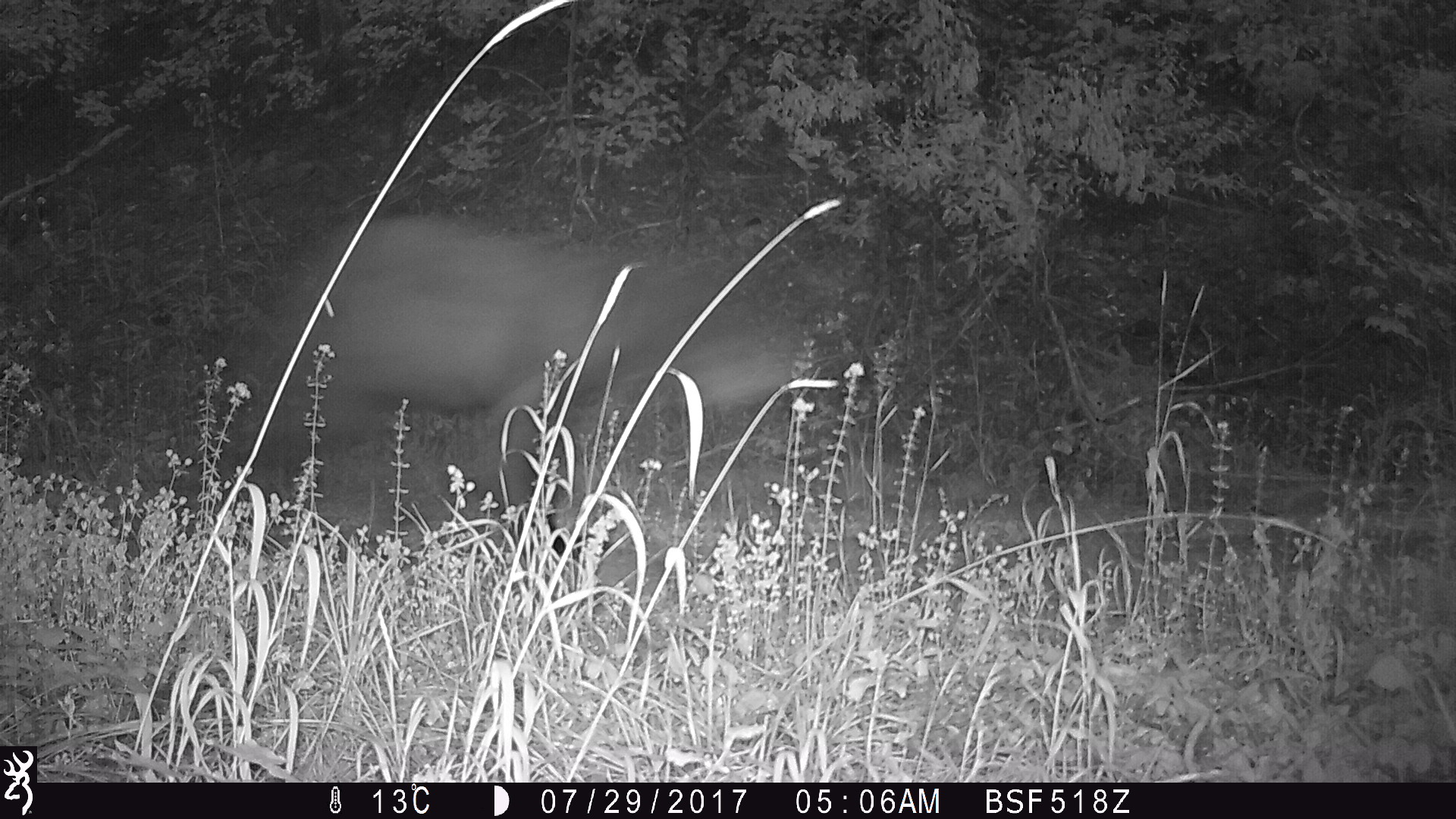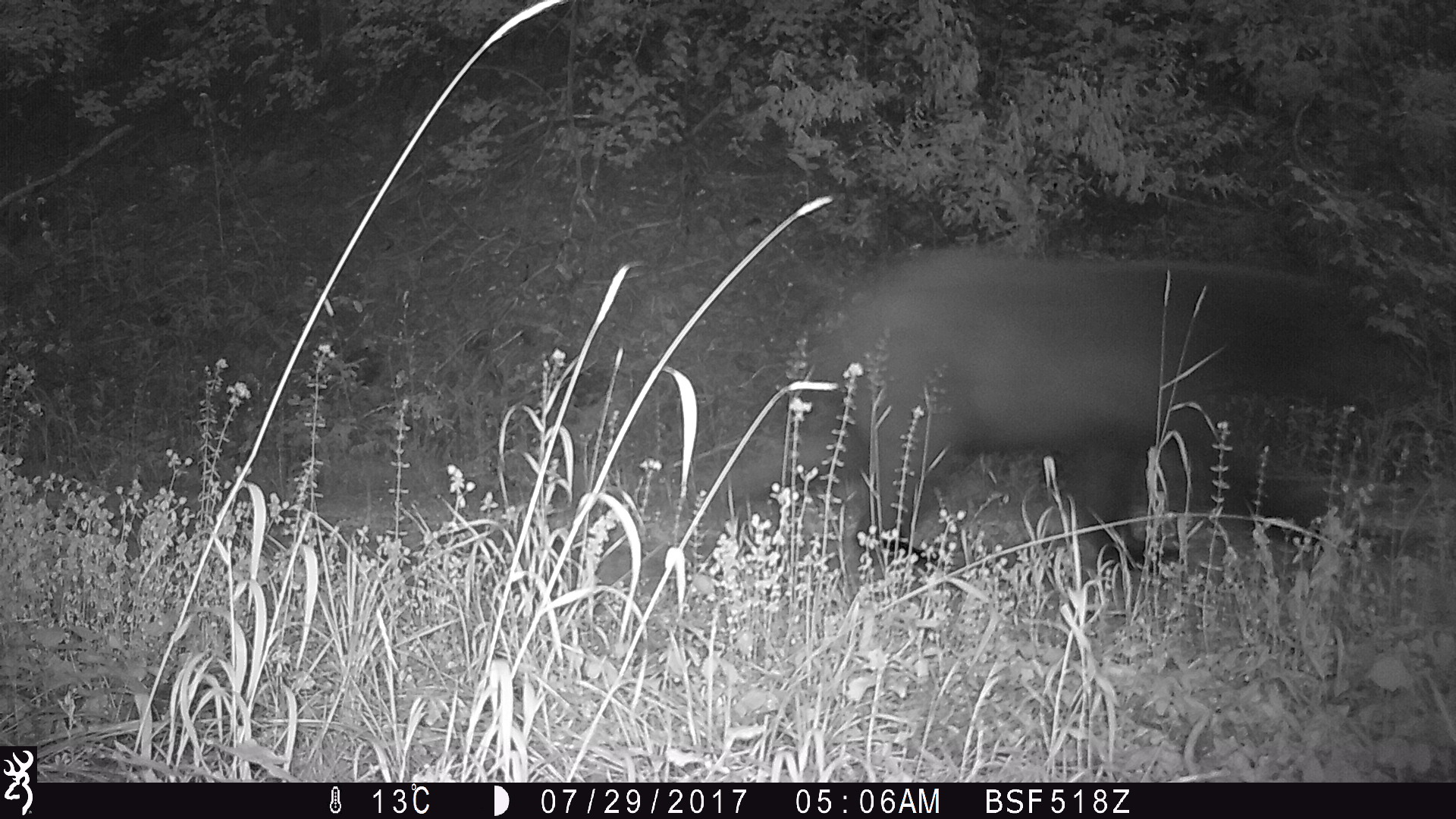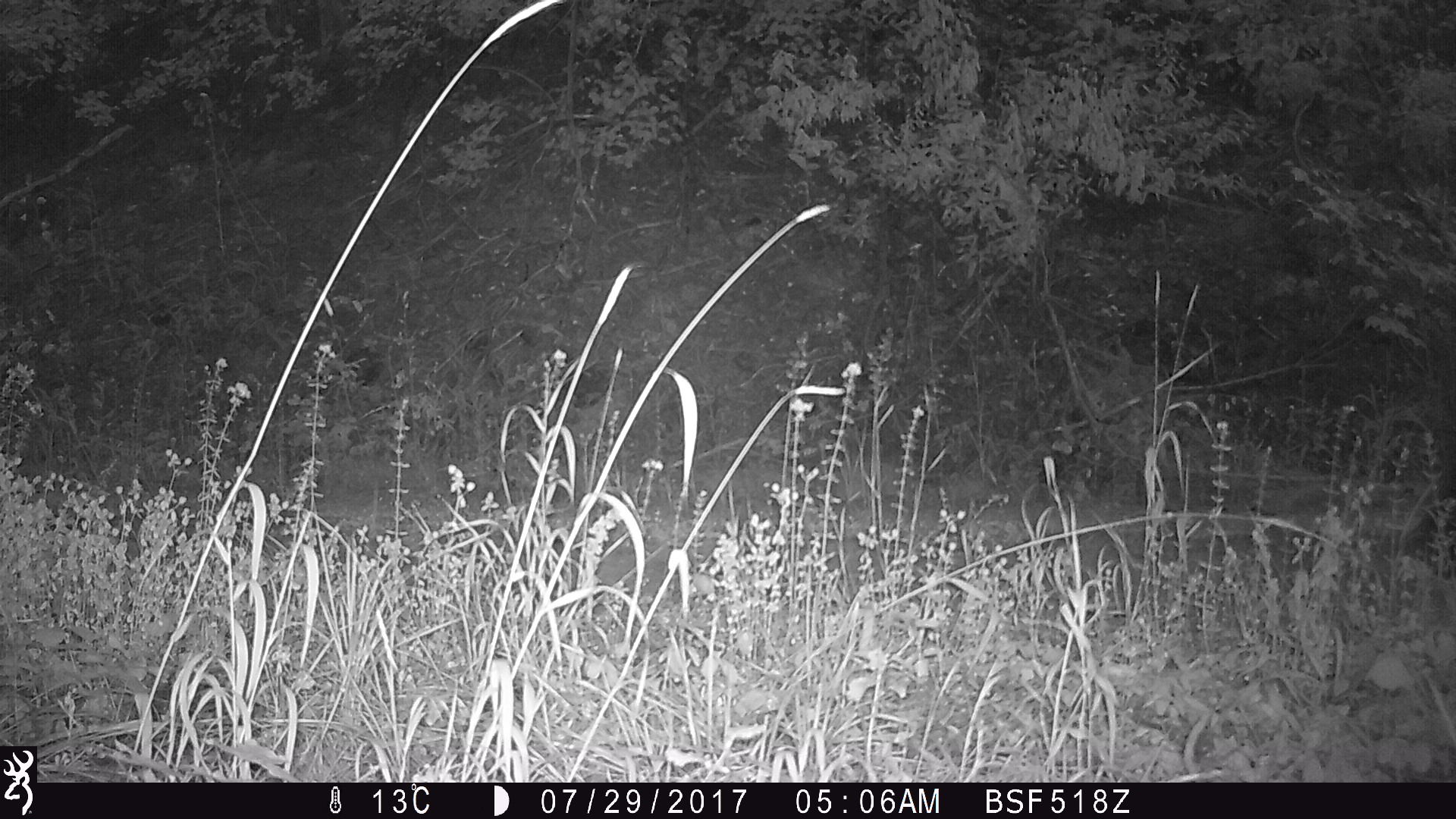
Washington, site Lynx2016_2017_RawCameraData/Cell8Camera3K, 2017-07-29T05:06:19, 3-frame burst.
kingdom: Animalia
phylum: Chordata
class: Mammalia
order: Carnivora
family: Ursidae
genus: Ursus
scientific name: Ursus americanus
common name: american black bear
Ursus americanus (american black bear). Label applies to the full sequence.